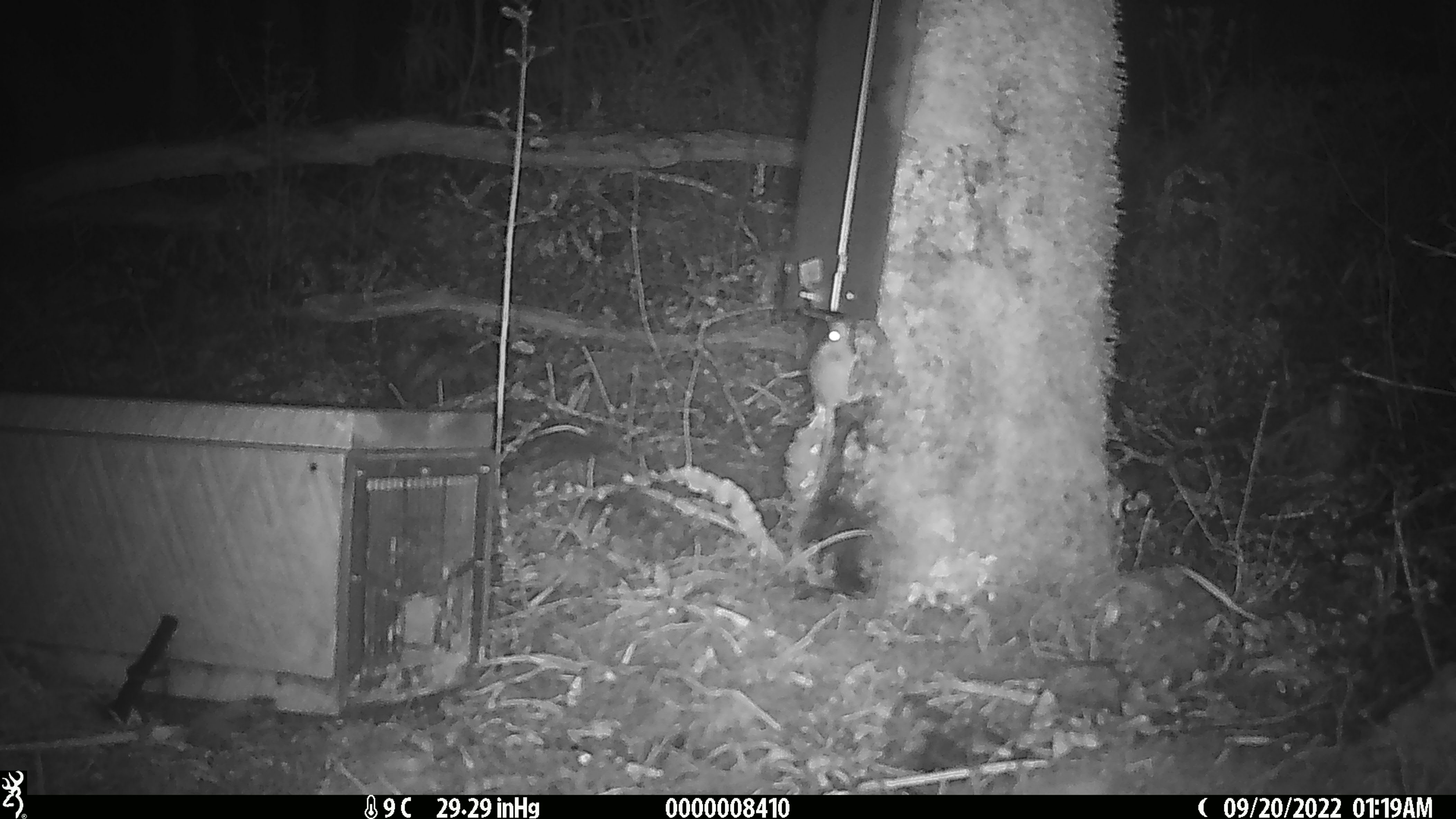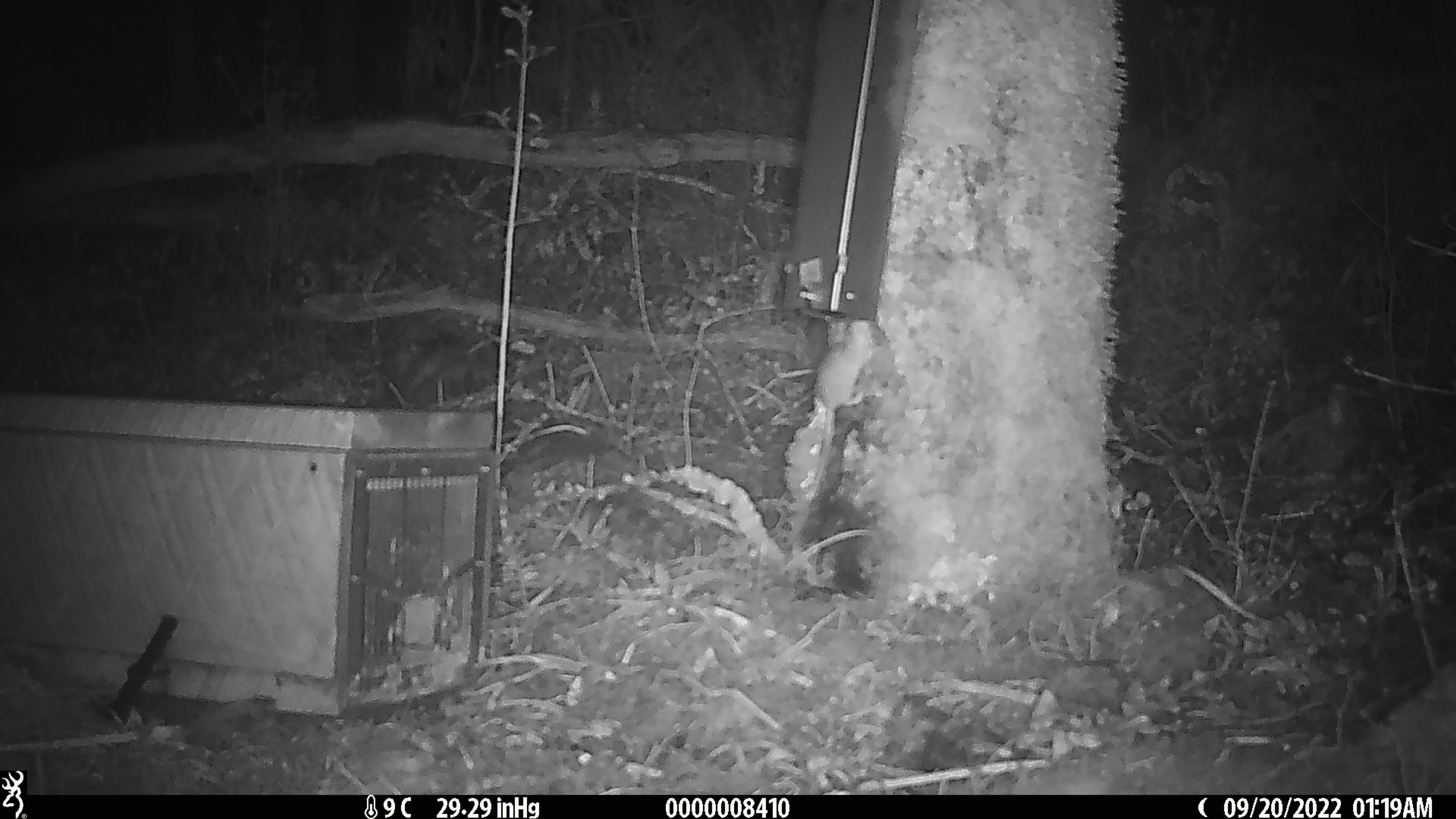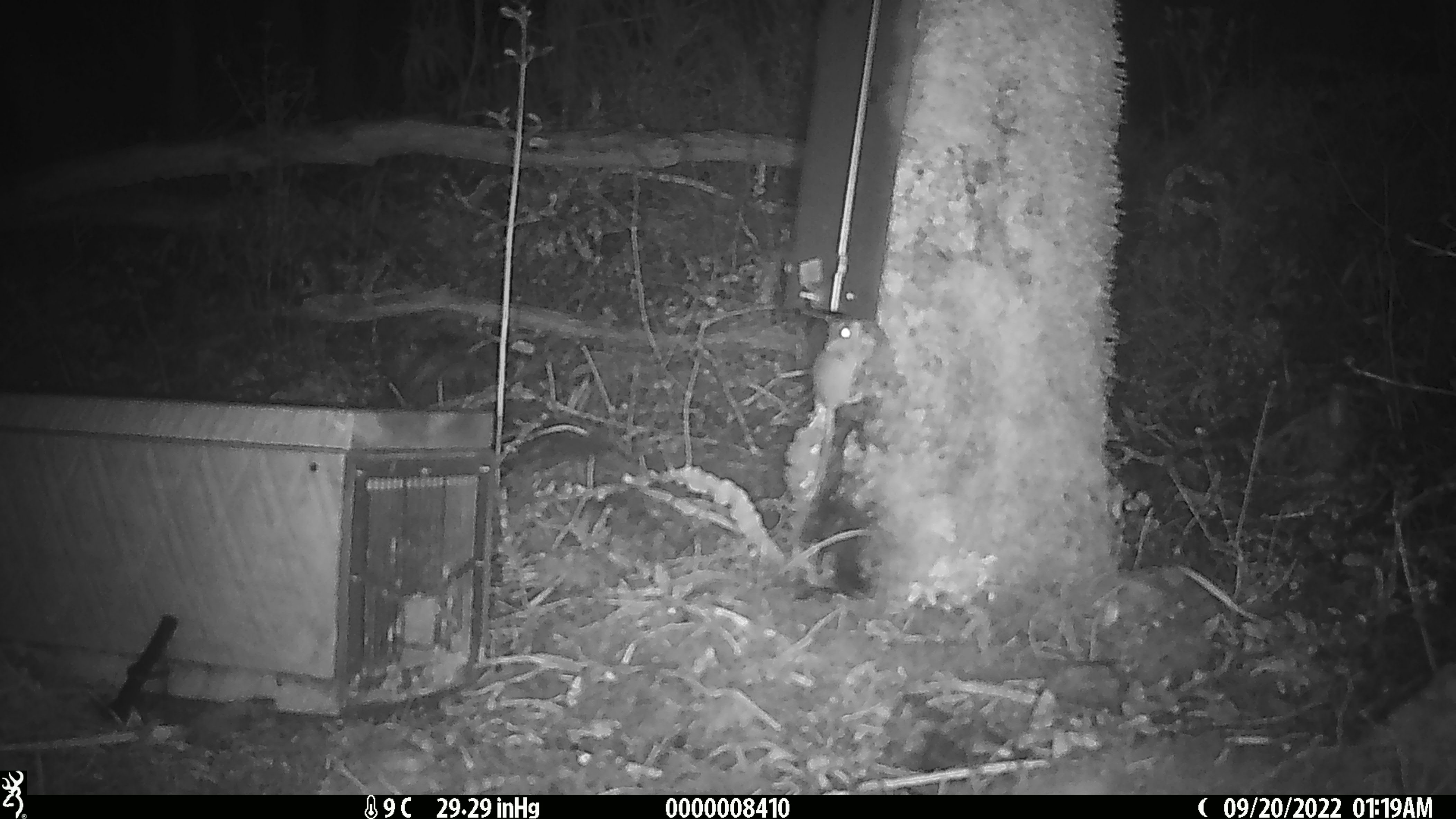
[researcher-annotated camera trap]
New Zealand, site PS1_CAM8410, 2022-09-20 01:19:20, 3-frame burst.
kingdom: Animalia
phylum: Chordata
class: Mammalia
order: Rodentia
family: Muridae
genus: Mus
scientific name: Mus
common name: mouse